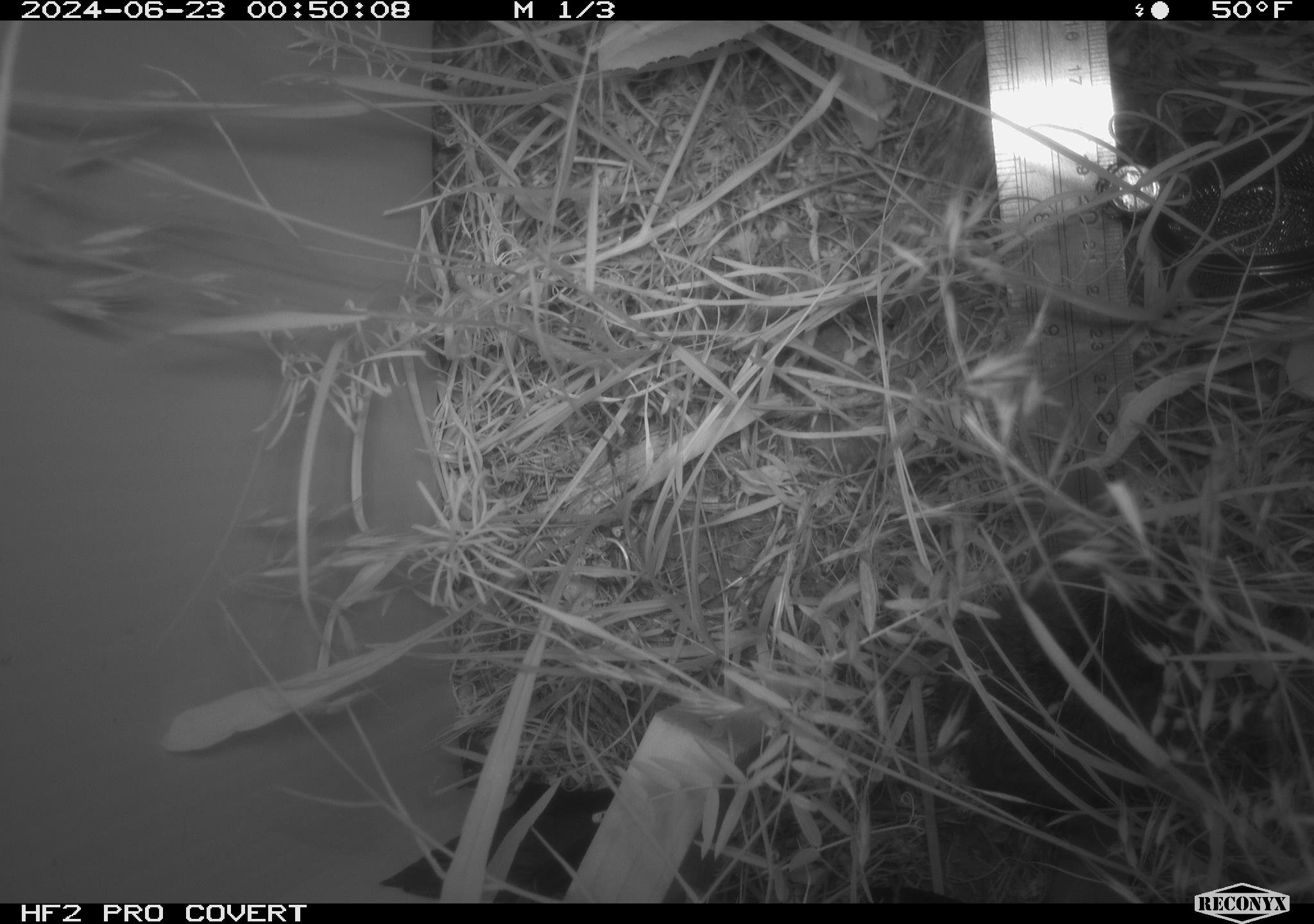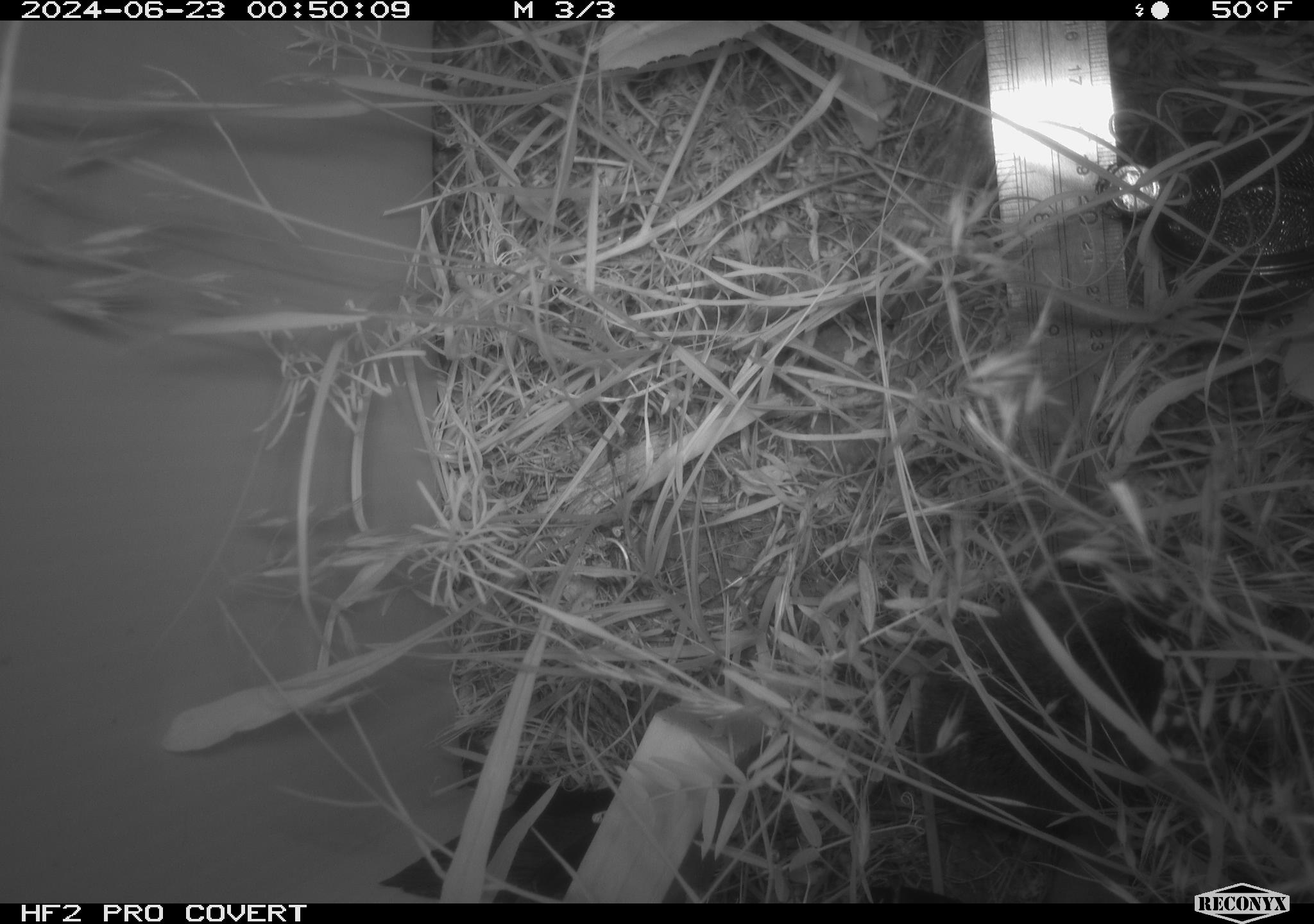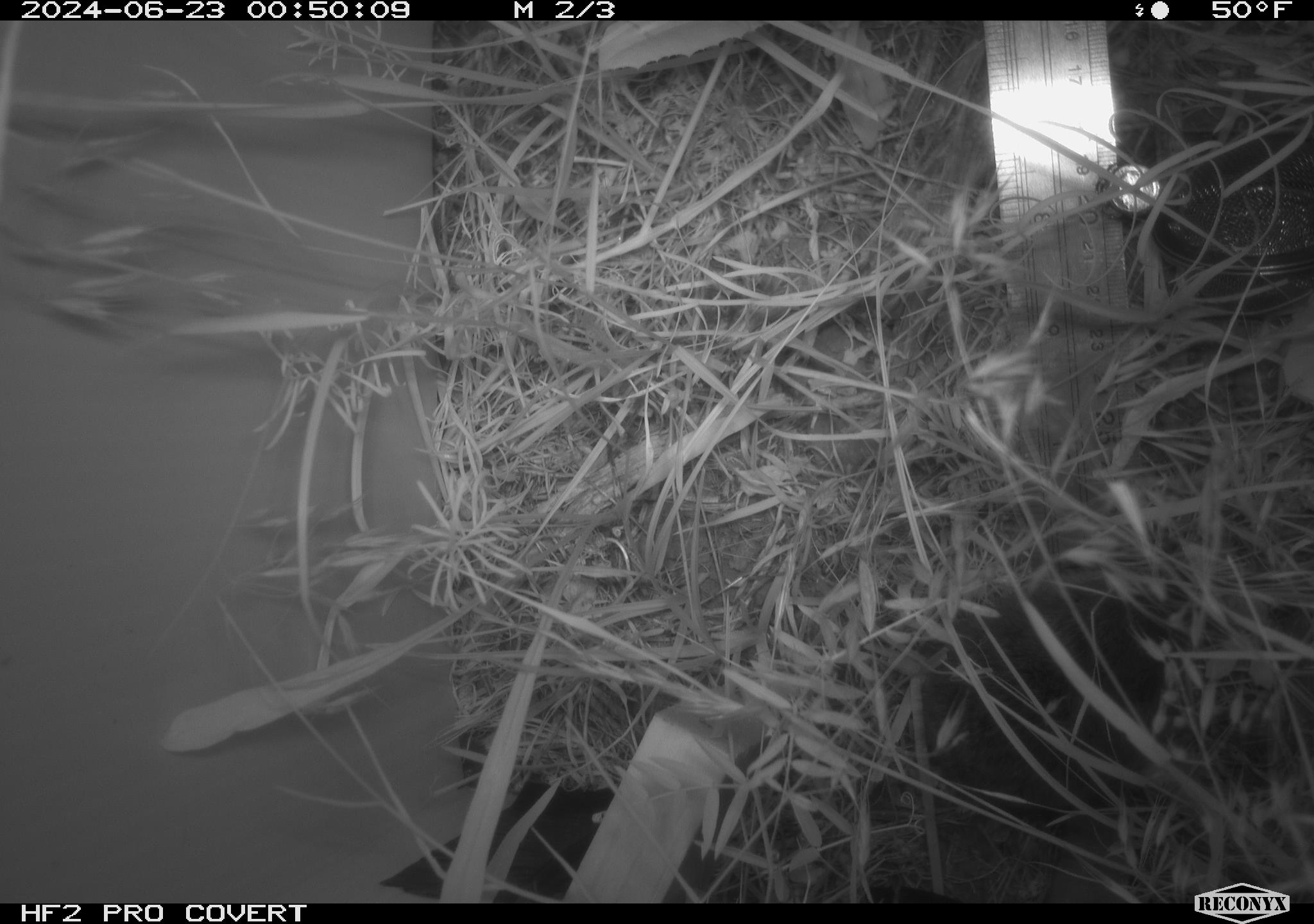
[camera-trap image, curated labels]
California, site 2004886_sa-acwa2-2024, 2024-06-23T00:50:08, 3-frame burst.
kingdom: Animalia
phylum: Chordata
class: Mammalia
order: Rodentia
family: Cricetidae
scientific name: Cricetidae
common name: hamsters, voles, lemmings, and allies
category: cricetidae family